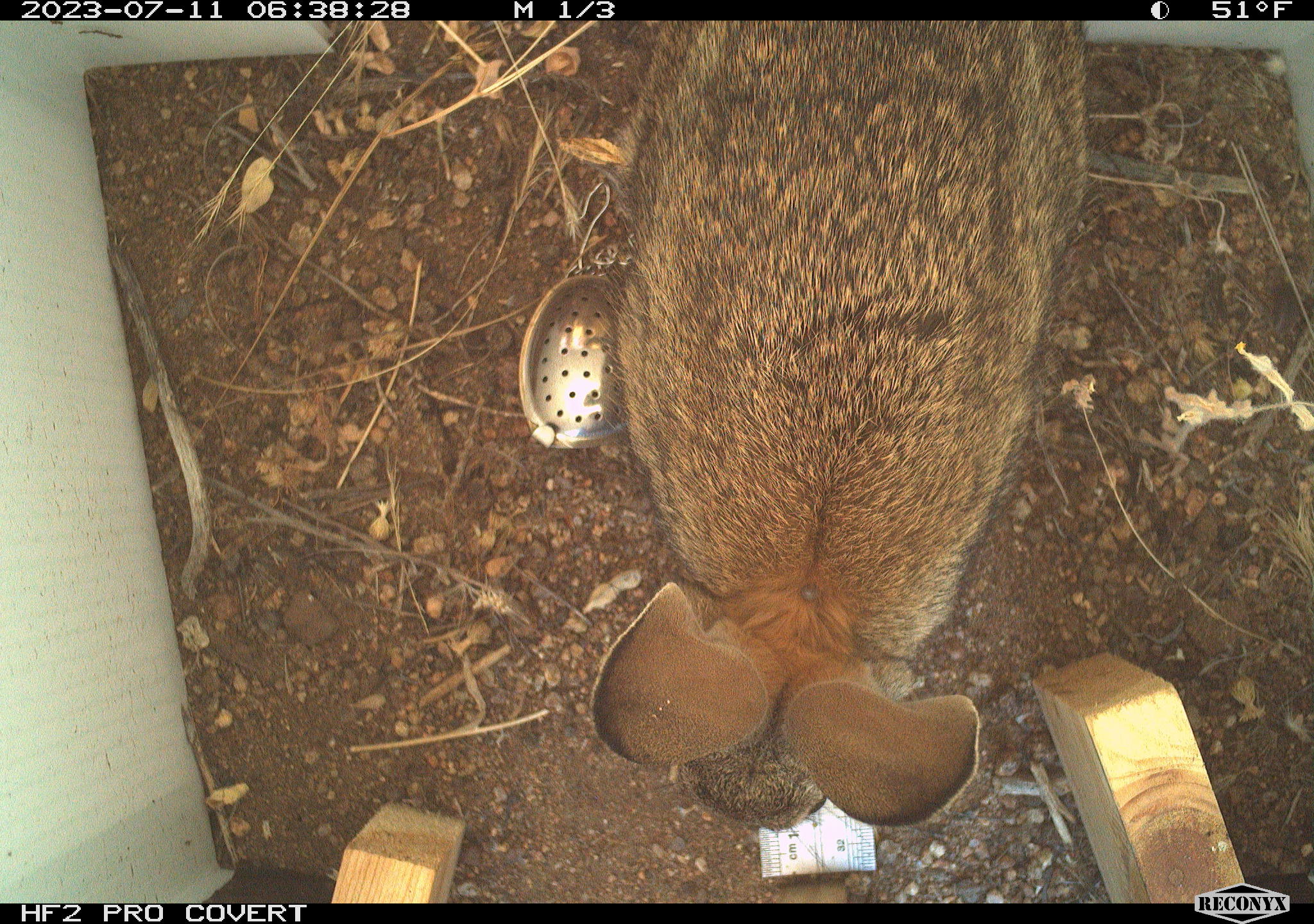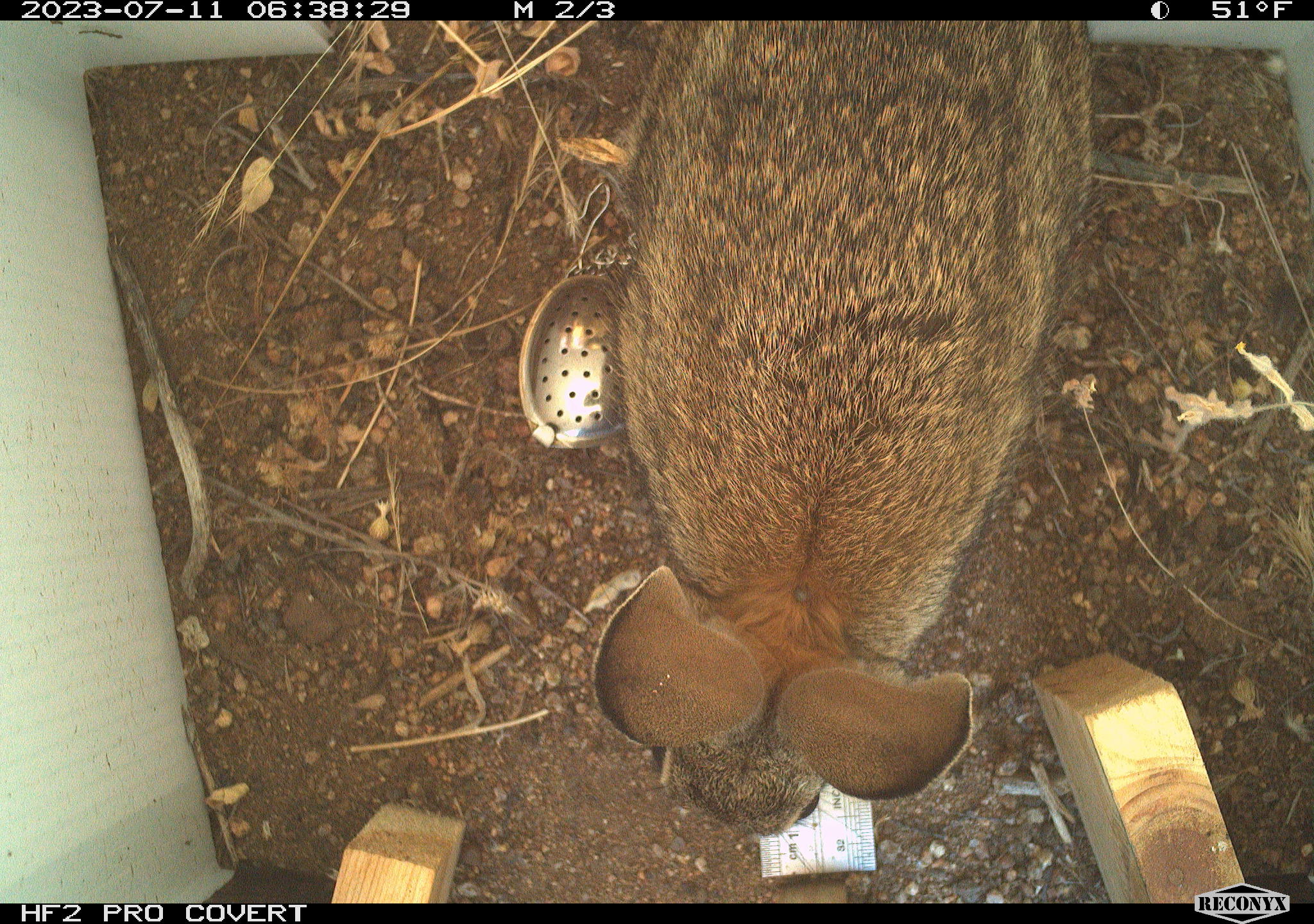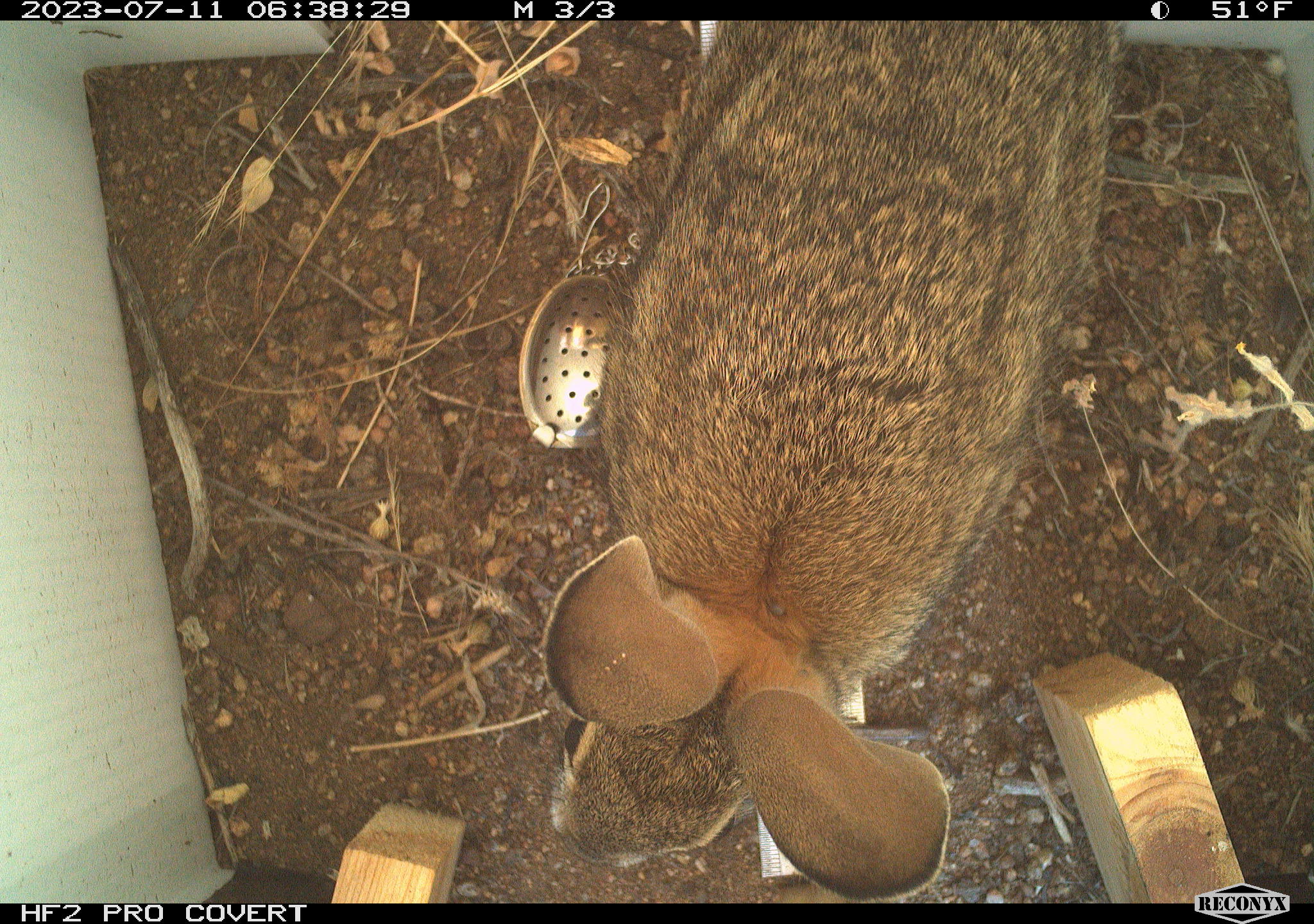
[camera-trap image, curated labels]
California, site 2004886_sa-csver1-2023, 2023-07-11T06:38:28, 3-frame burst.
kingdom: Animalia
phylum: Chordata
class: Mammalia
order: Lagomorpha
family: Leporidae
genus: Sylvilagus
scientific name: Sylvilagus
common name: cottontail rabbits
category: sylvilagus species